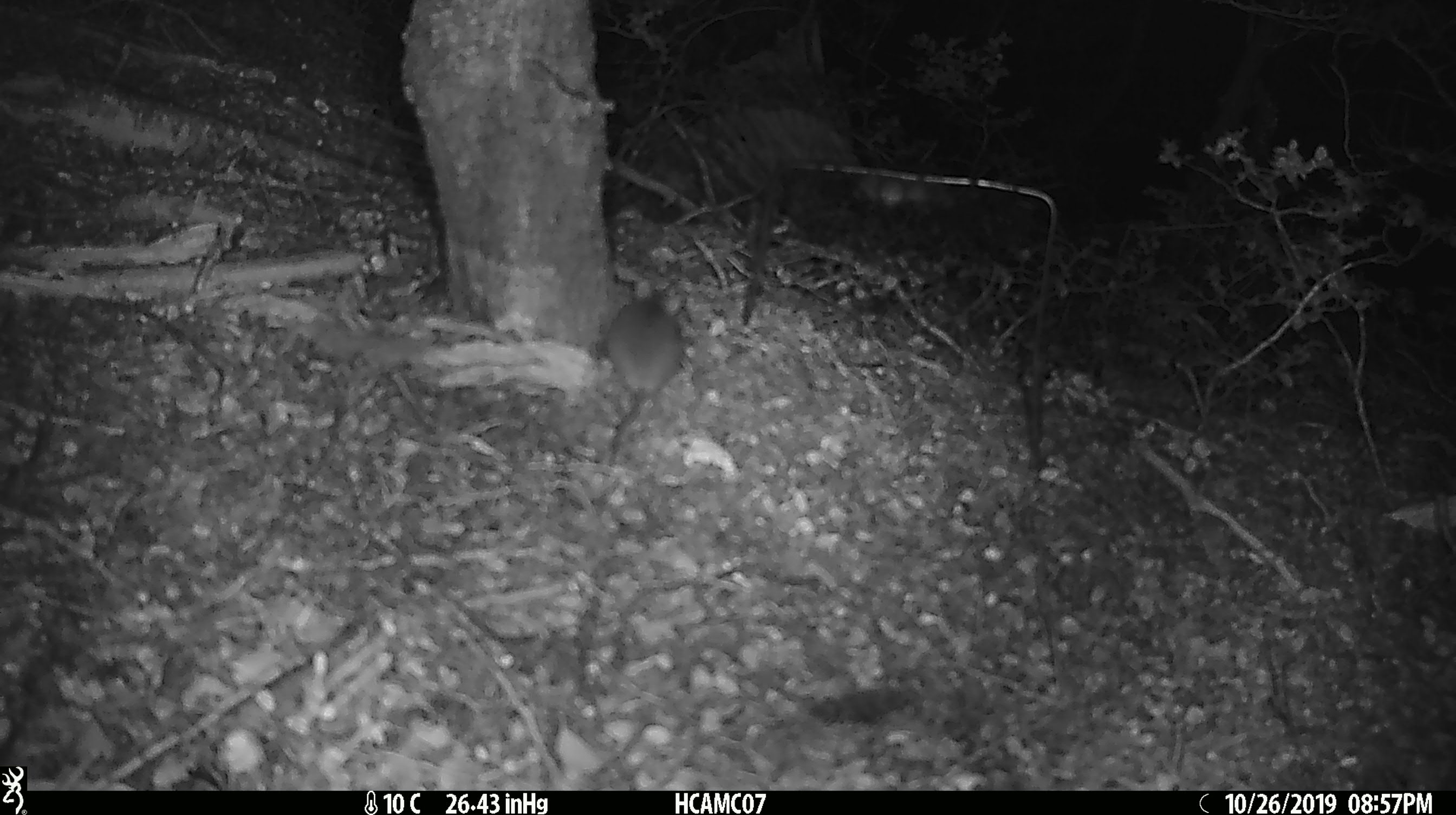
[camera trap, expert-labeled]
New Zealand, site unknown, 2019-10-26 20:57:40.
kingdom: Animalia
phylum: Chordata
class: Mammalia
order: Rodentia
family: Muridae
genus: Mus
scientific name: Mus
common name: mouse